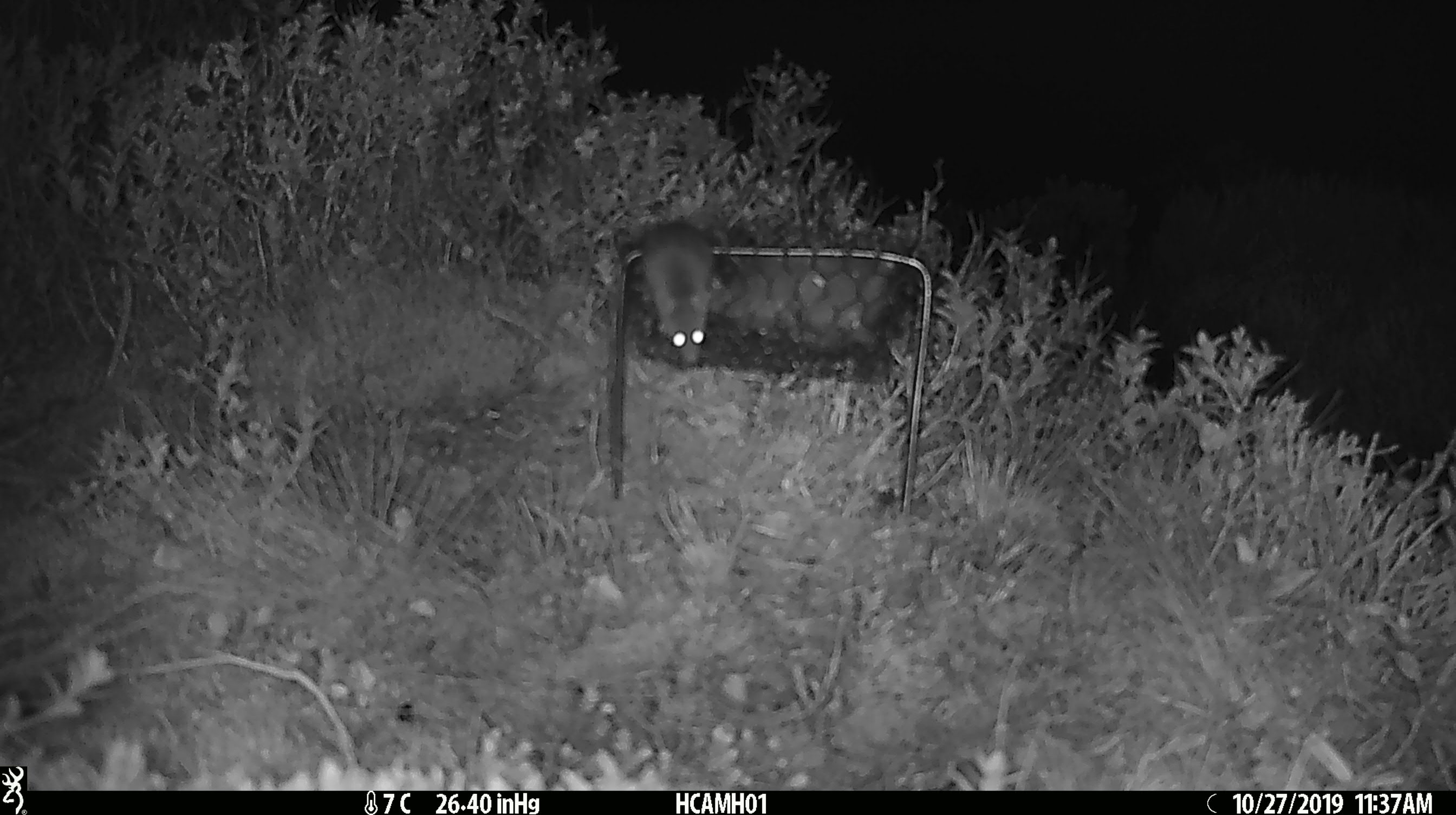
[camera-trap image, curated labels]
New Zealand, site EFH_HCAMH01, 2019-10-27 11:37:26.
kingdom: Animalia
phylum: Chordata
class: Mammalia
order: Rodentia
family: Muridae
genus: Mus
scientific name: Mus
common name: mouse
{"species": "mouse (Mus)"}